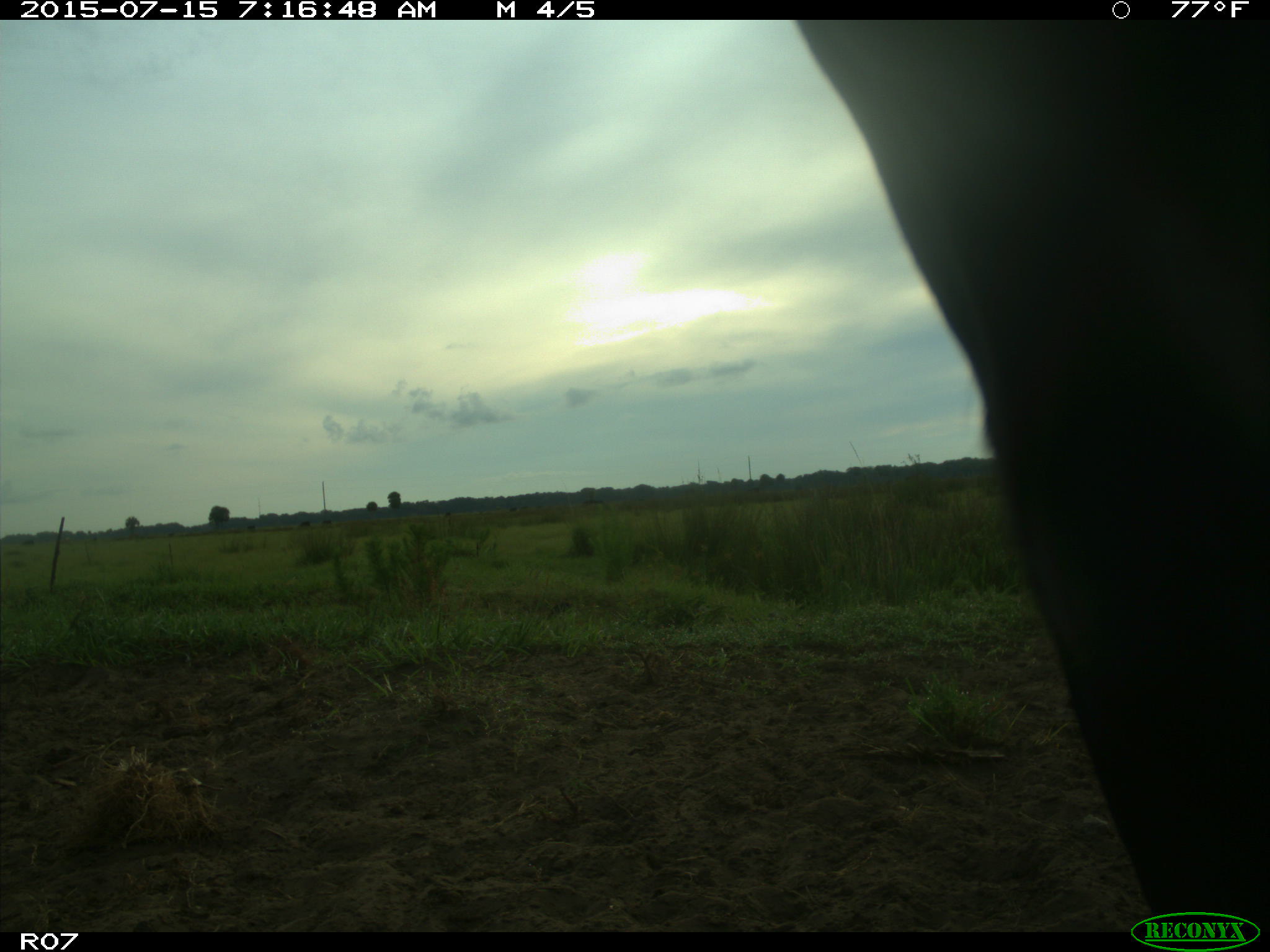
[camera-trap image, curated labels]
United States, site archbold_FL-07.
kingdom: Animalia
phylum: Chordata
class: Mammalia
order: Artiodactyla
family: Bovidae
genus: Bos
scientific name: Bos taurus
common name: domestic cow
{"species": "Bos taurus (domestic cow)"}